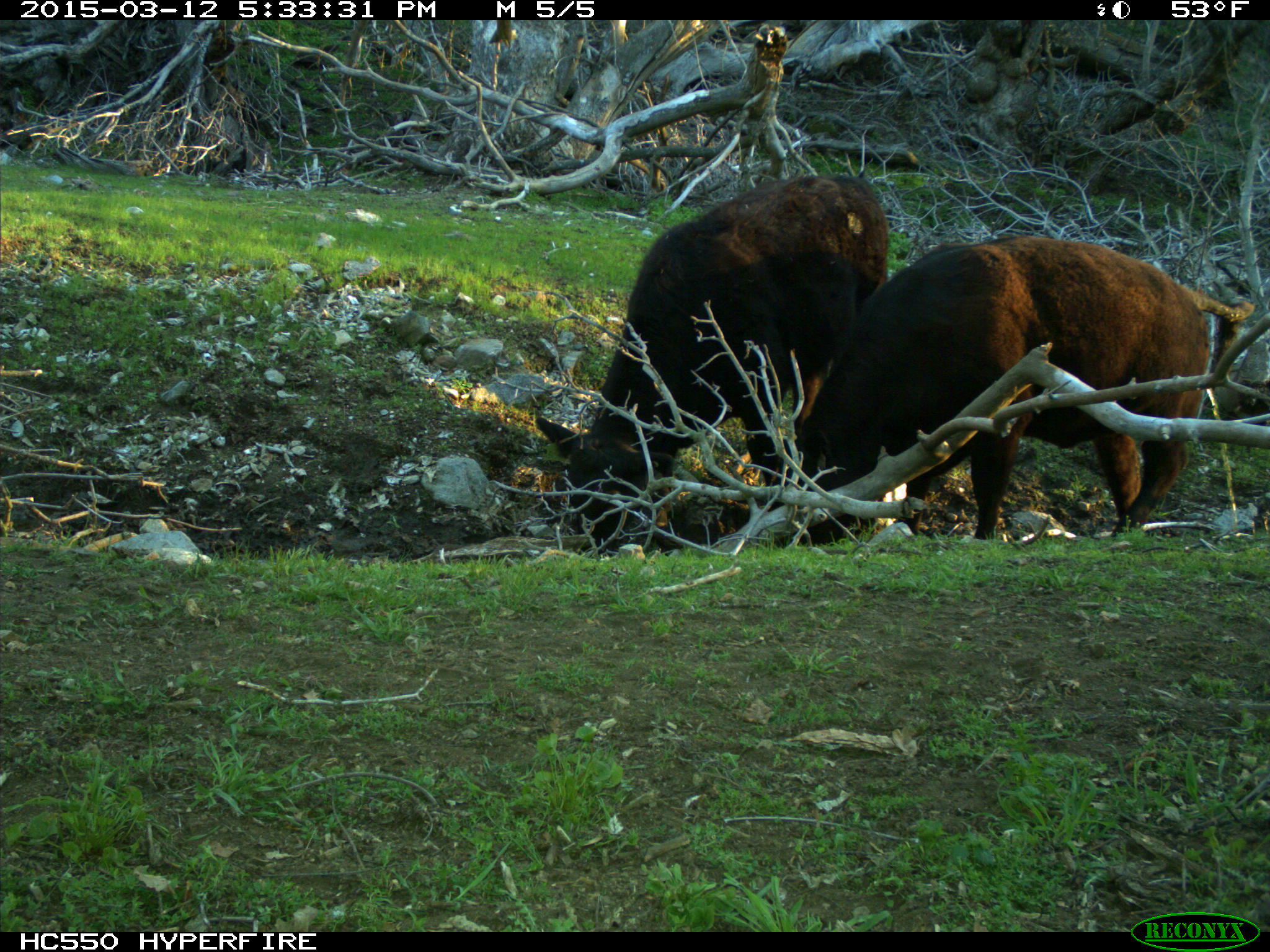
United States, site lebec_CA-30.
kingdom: Animalia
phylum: Chordata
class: Mammalia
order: Artiodactyla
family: Bovidae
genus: Bos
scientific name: Bos taurus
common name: domestic cow